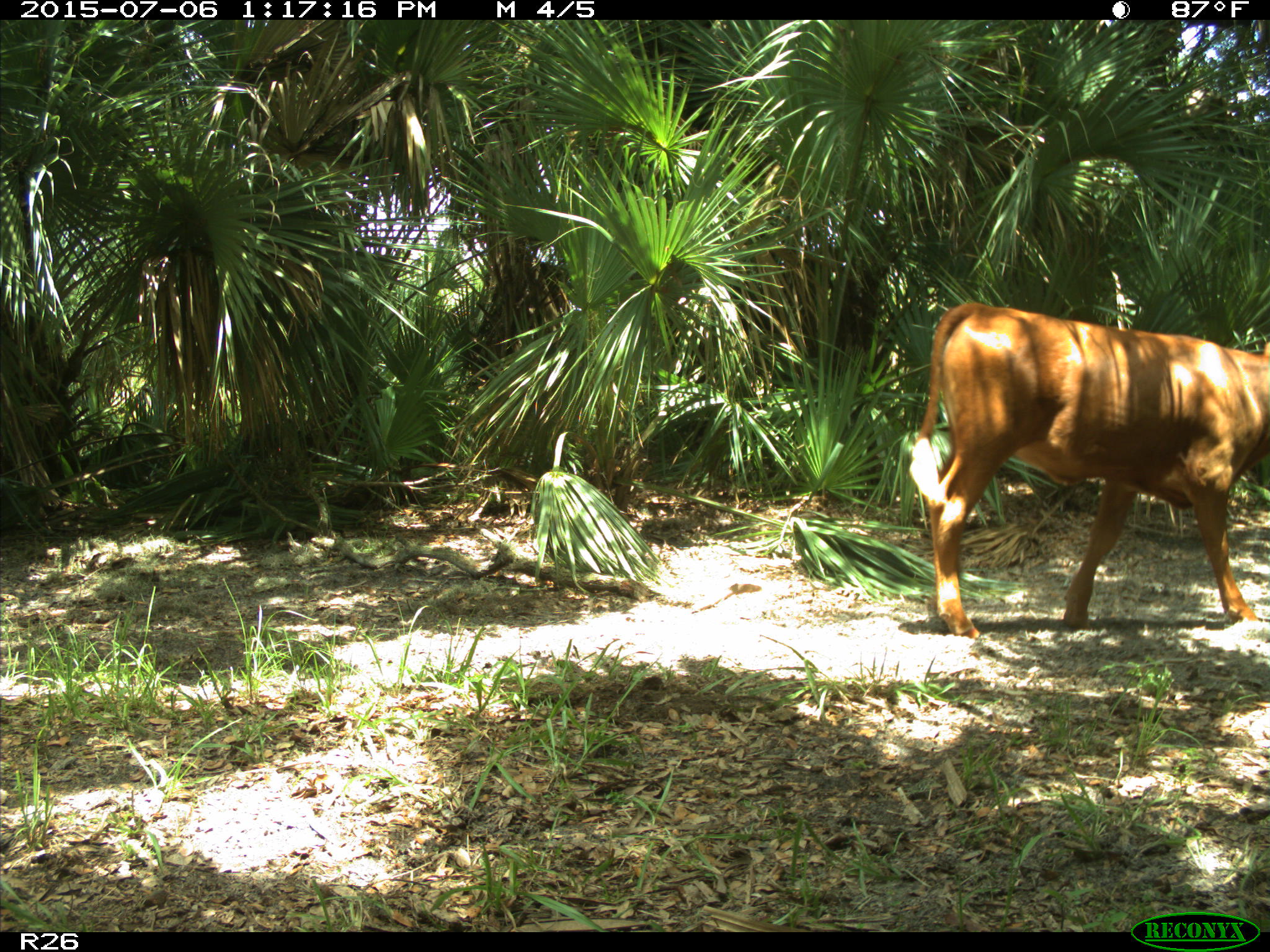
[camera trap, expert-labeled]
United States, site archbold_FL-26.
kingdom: Animalia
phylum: Chordata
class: Mammalia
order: Artiodactyla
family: Bovidae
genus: Bos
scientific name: Bos taurus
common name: domestic cow